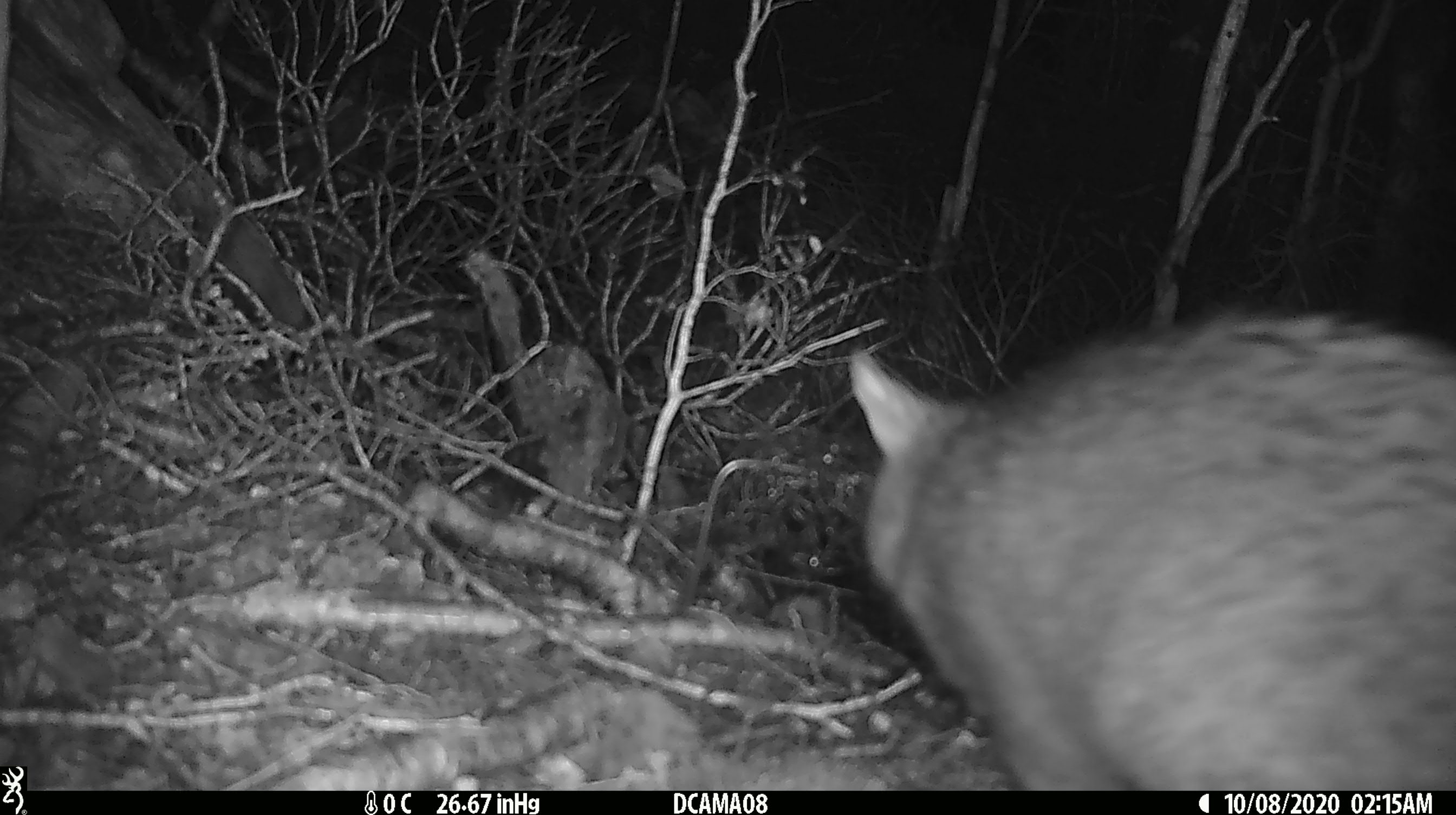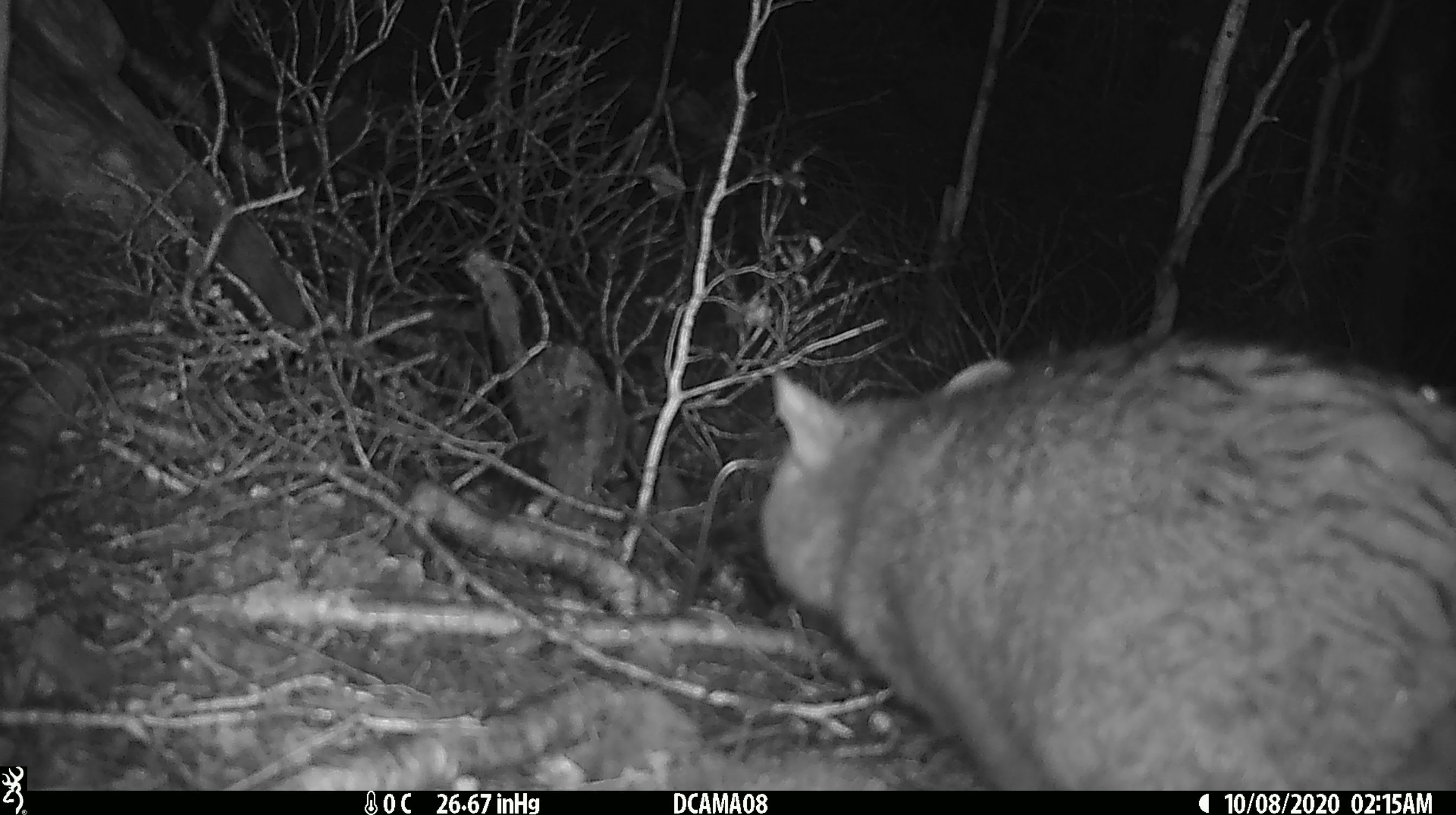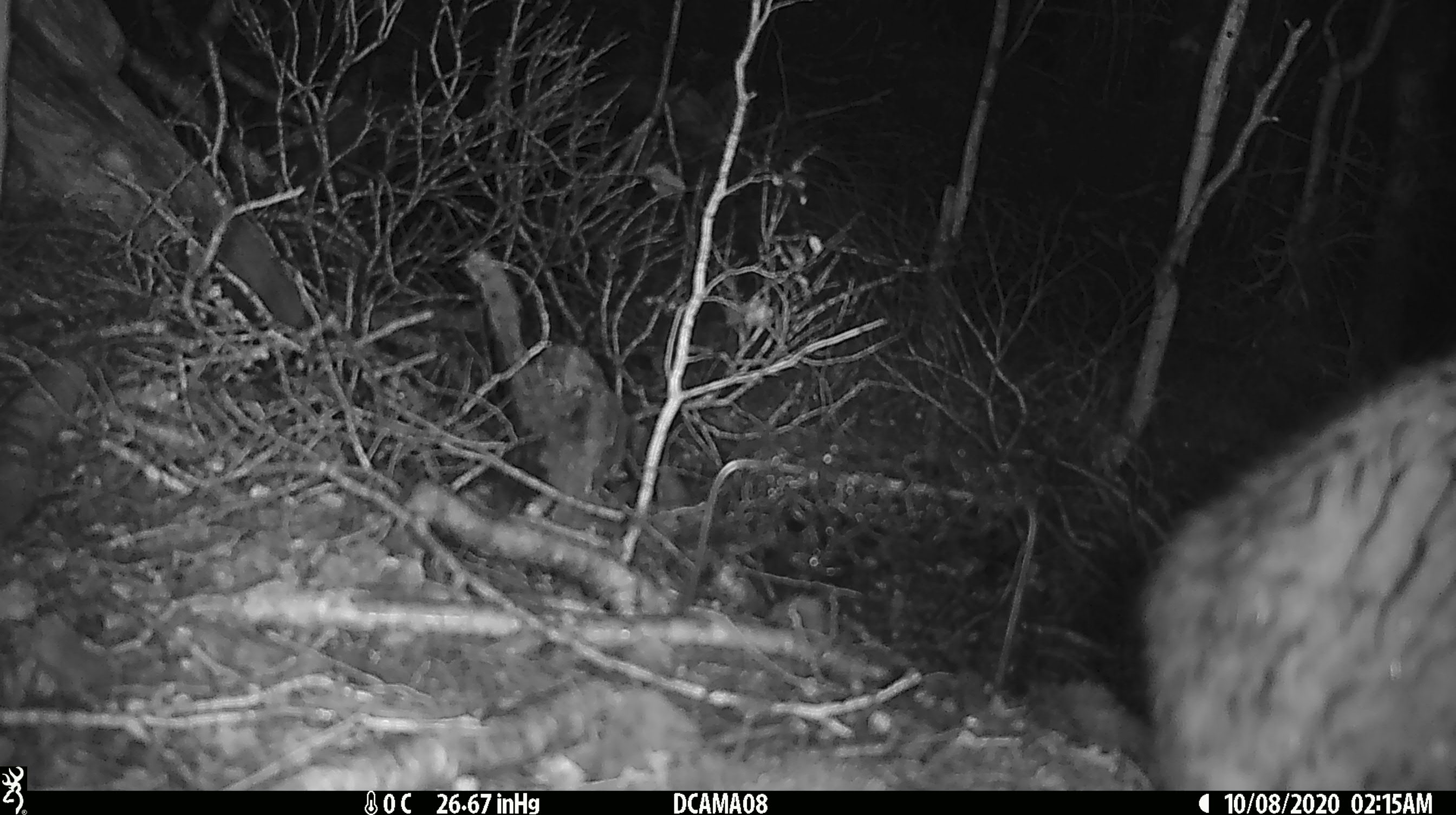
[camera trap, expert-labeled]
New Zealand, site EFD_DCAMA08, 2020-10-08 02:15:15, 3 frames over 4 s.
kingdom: Animalia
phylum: Chordata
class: Mammalia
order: Diprotodontia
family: Phalangeridae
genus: Trichosurus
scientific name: Trichosurus vulpecula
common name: common brushtail possum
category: possum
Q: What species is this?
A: Possum (common brushtail possum) (Trichosurus vulpecula).